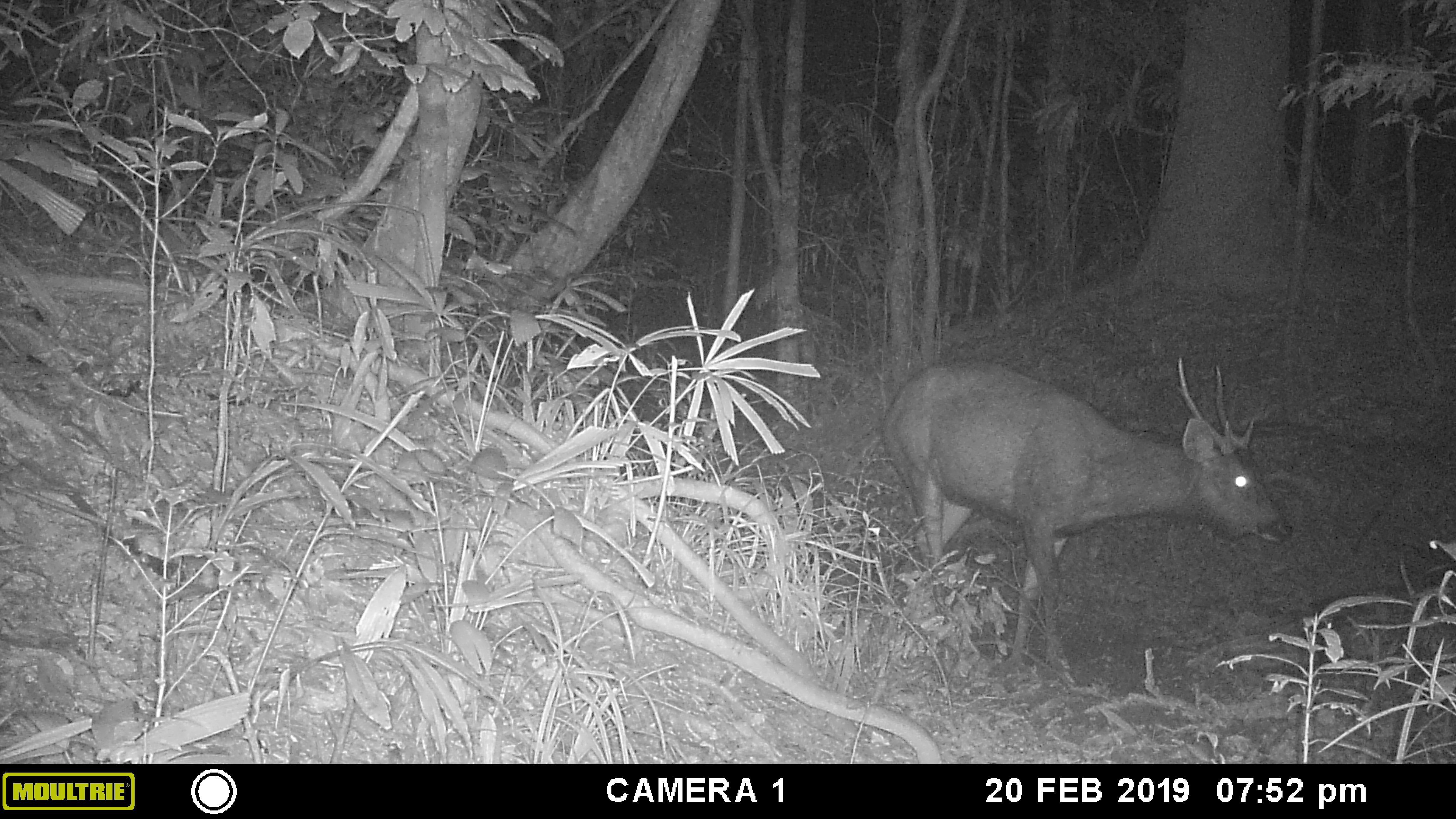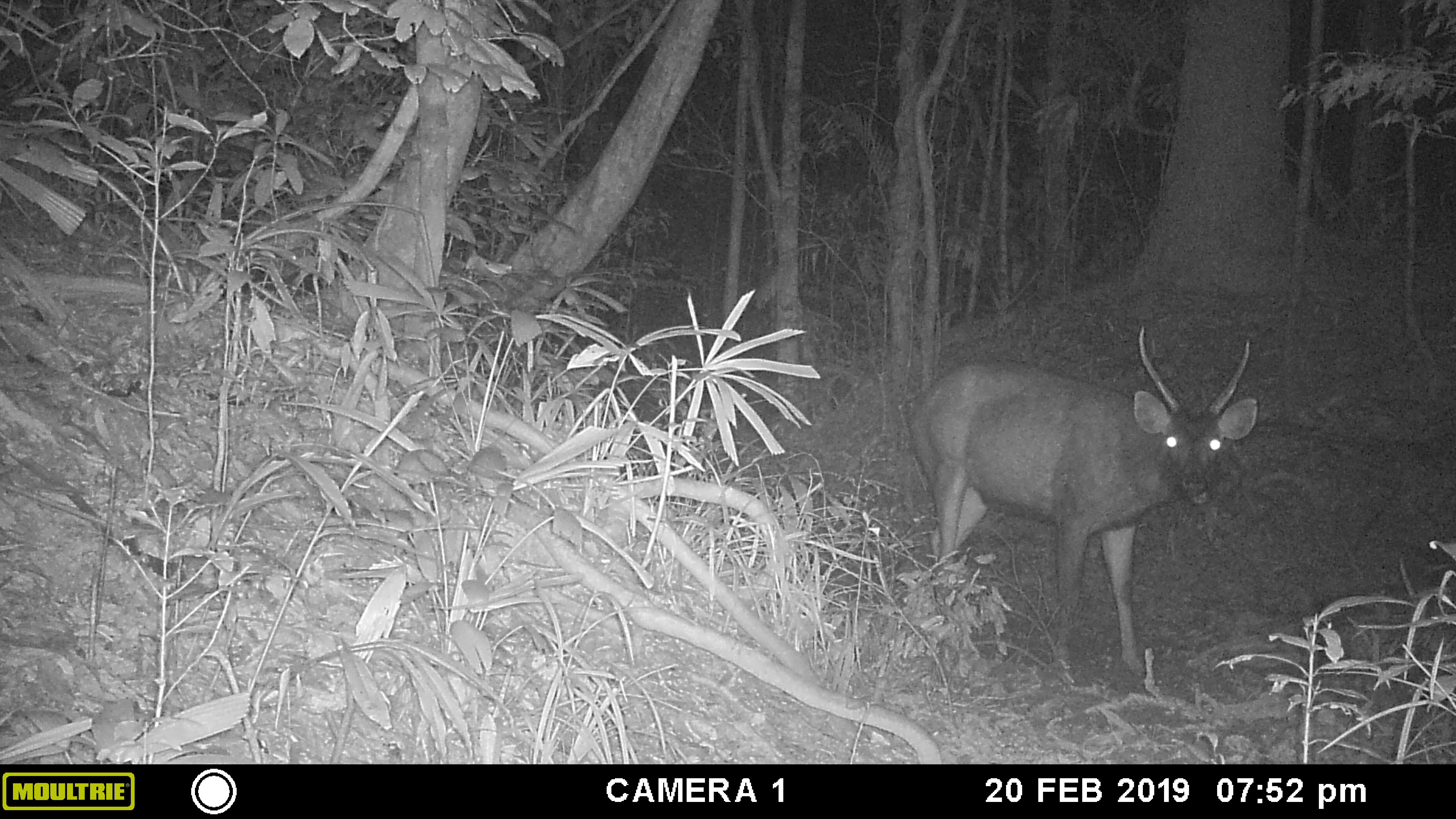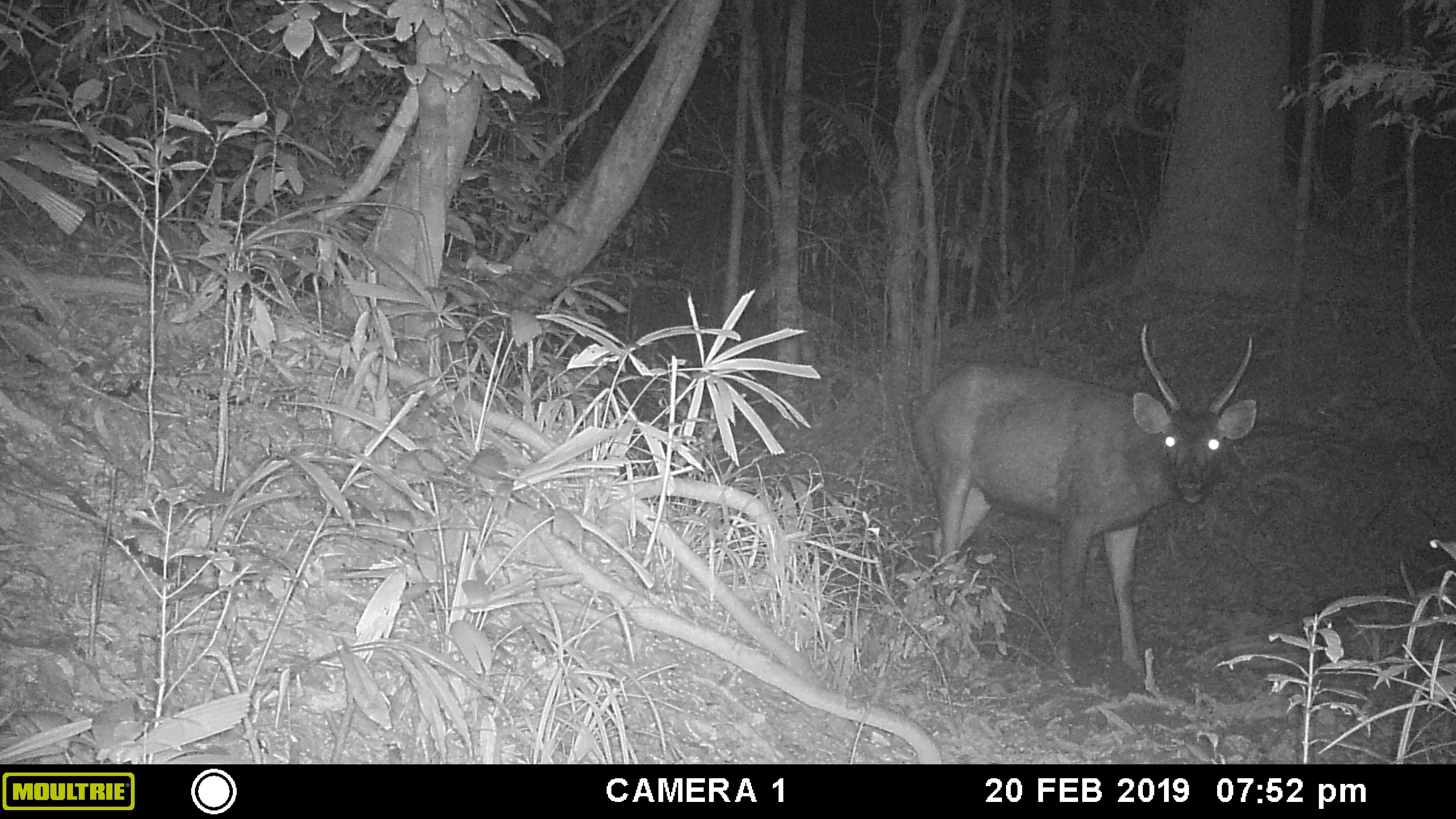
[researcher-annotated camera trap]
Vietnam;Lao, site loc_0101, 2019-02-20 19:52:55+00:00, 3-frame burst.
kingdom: Animalia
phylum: Chordata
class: Mammalia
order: Artiodactyla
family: Cervidae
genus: Rusa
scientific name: Rusa unicolor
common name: sambar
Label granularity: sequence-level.